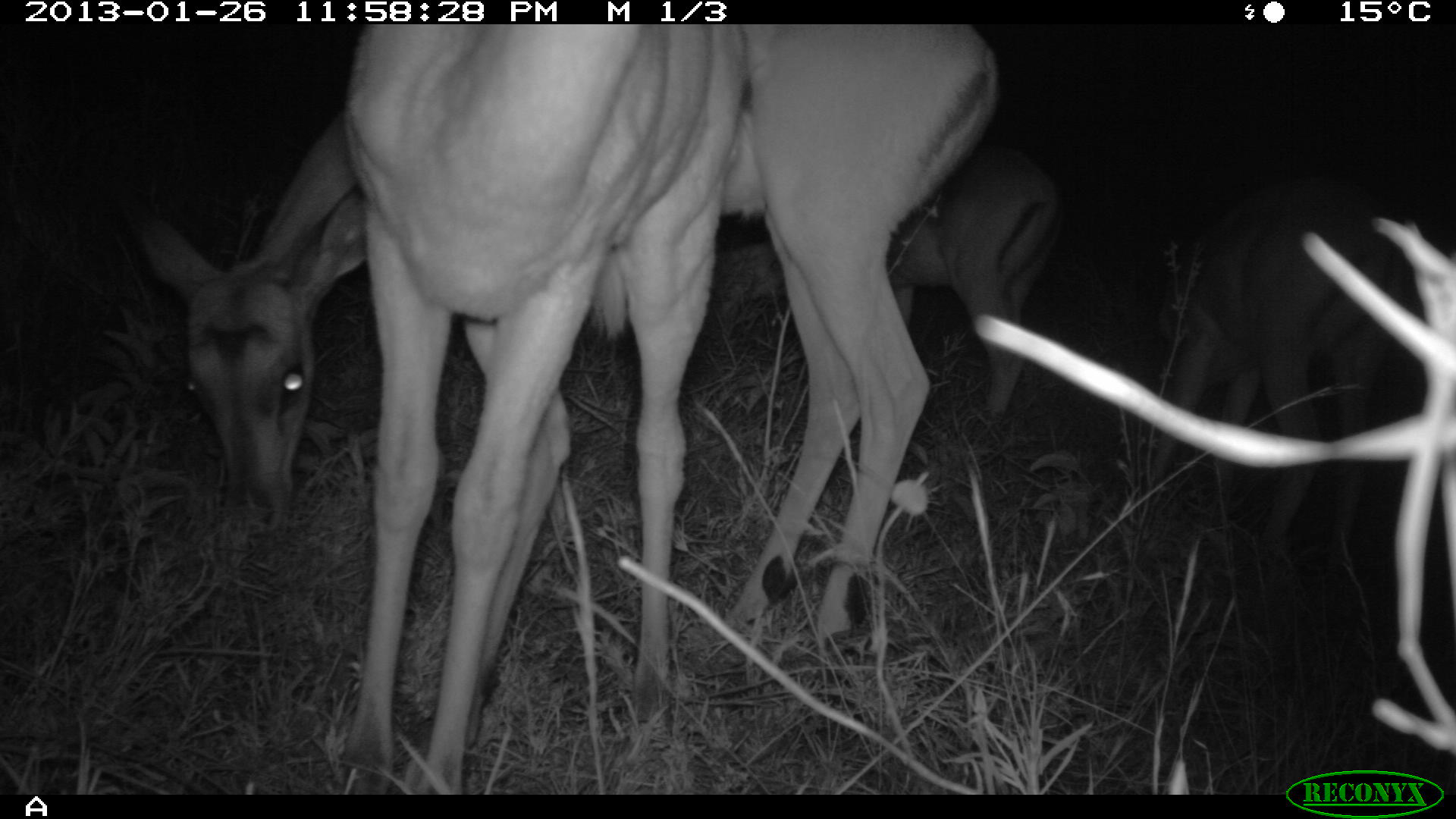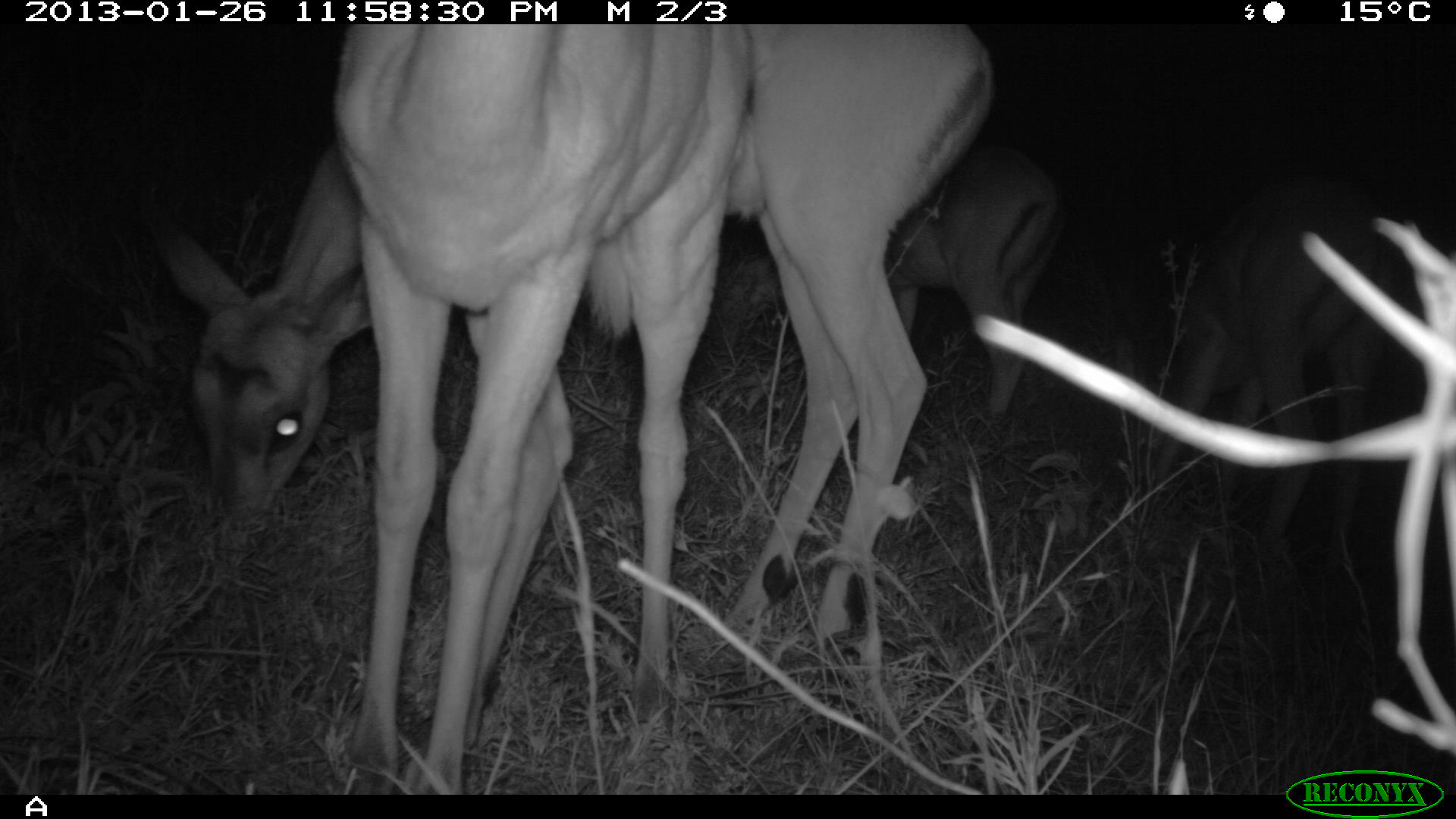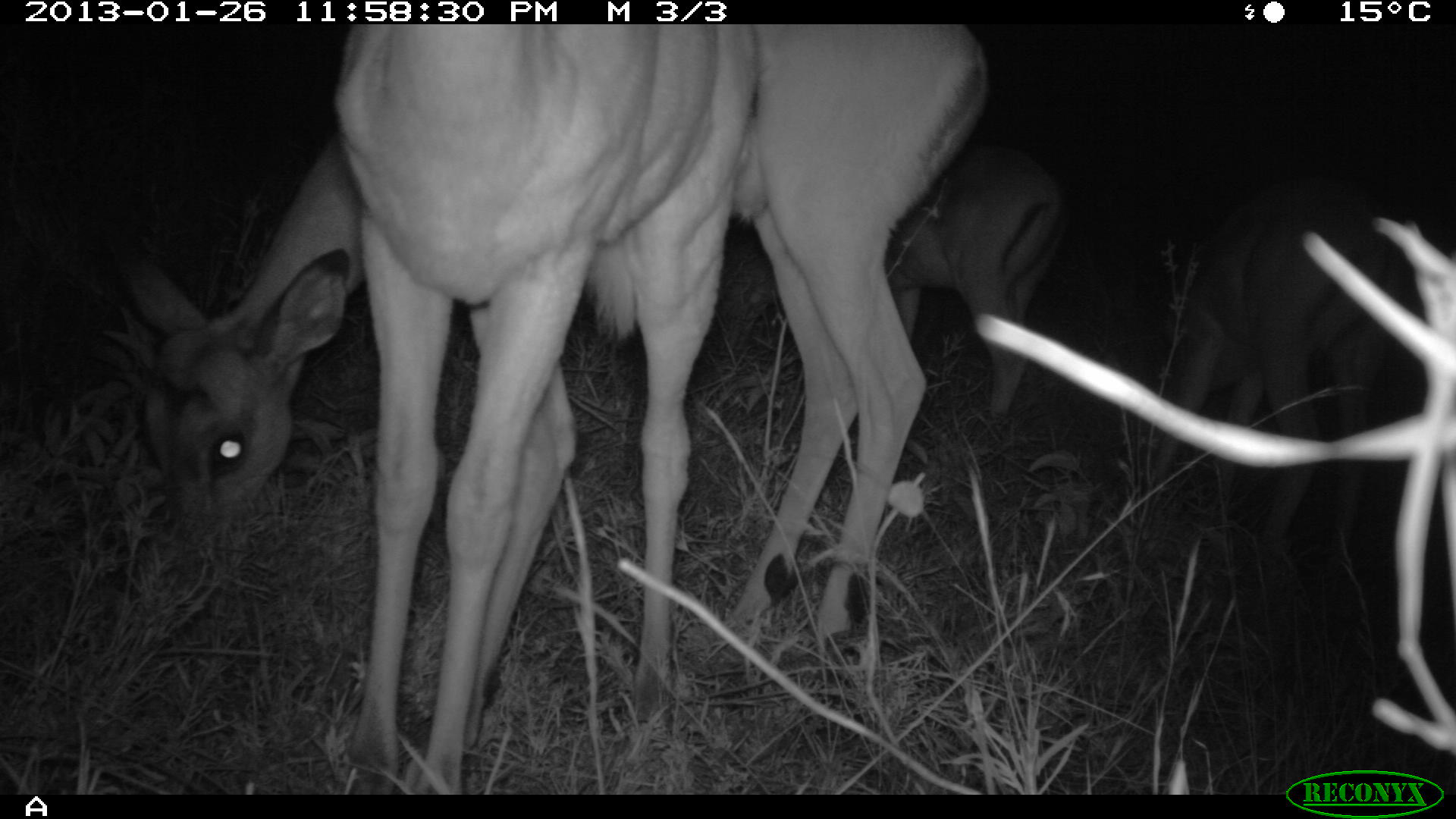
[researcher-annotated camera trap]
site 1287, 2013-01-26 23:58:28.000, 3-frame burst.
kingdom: Animalia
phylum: Chordata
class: Mammalia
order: Artiodactyla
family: Bovidae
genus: Aepyceros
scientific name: Aepyceros melampus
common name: impala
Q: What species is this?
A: Aepyceros melampus (impala).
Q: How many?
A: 4.